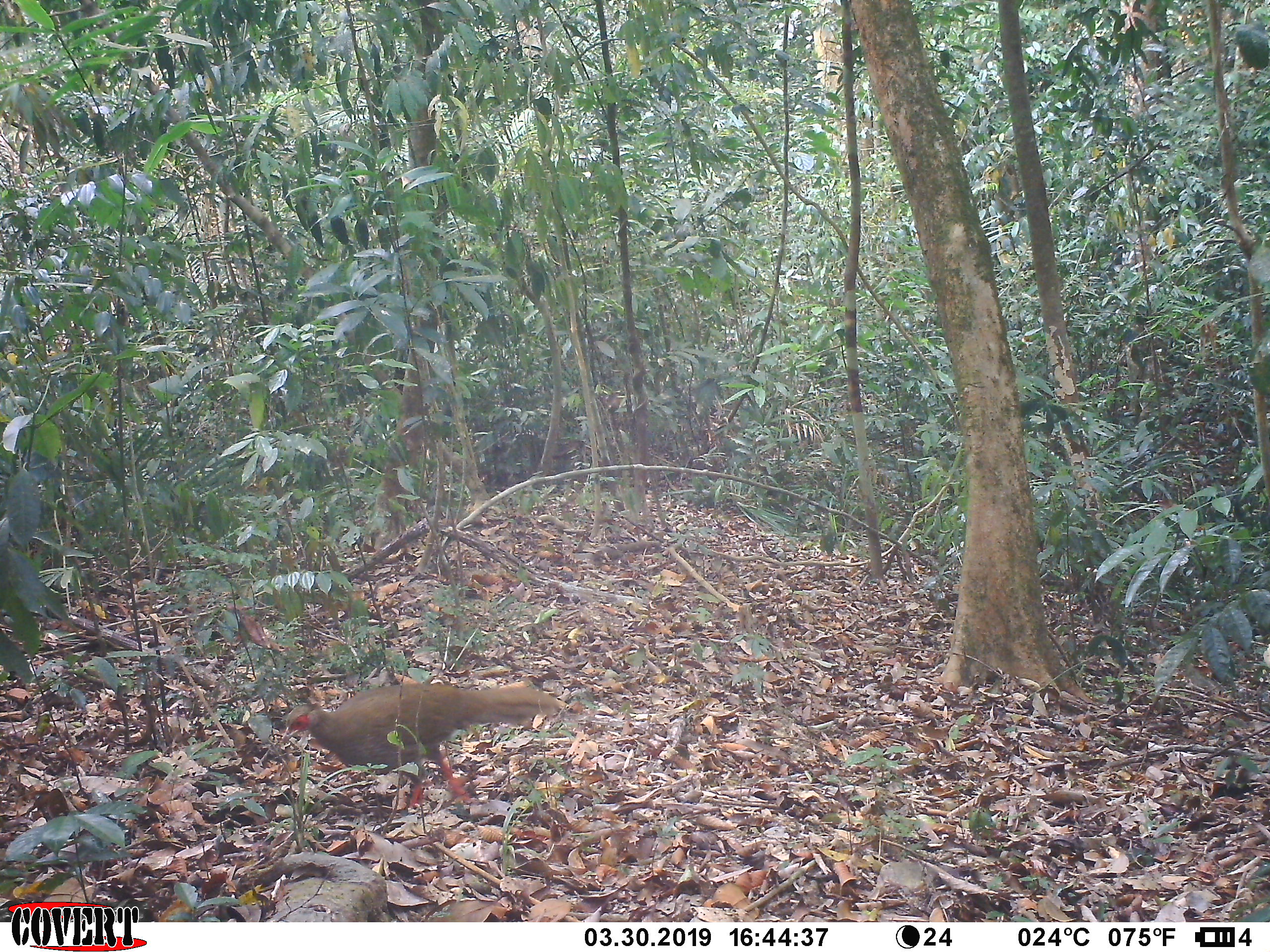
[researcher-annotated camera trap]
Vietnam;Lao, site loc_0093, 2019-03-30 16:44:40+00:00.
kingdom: Animalia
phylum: Chordata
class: Aves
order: Galliformes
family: Phasianidae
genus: Lophura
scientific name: Lophura nycthemera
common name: silver pheasant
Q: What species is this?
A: Silver pheasant (Lophura nycthemera).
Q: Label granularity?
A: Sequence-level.